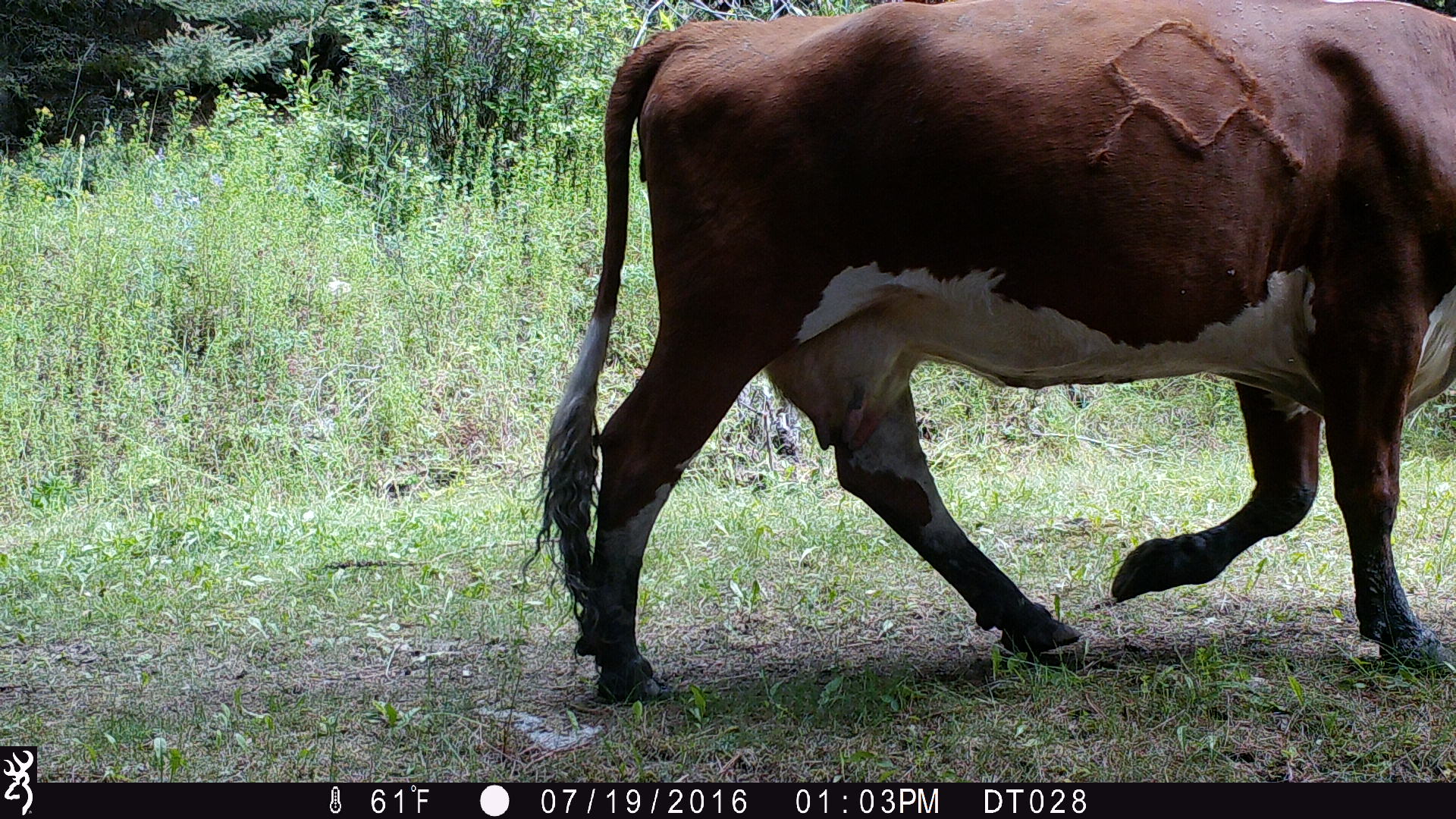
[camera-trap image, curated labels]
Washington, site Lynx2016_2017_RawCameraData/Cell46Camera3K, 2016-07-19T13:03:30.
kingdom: Animalia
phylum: Chordata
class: Mammalia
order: Artiodactyla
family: Bovidae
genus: Bos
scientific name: Bos taurus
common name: domestic cattle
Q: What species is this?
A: Domestic cattle (Bos taurus).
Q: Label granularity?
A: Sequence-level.